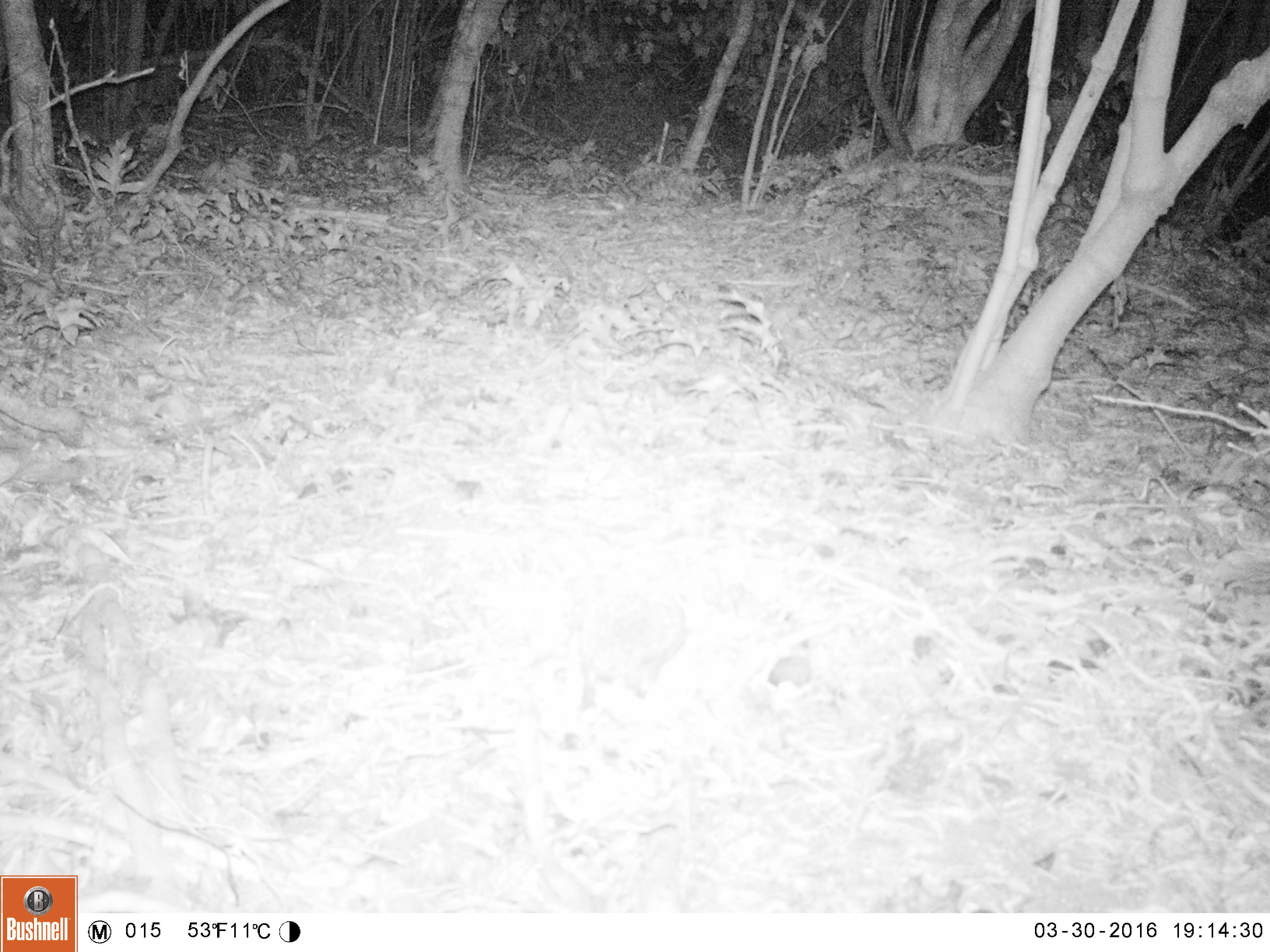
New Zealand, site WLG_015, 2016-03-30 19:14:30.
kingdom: Animalia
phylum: Chordata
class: Mammalia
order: Eulipotyphla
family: Erinaceidae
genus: Erinaceus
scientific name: Erinaceus europaeus europaeus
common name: european hedgehog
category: hedgehog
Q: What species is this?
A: Hedgehog (european hedgehog) (Erinaceus europaeus europaeus).